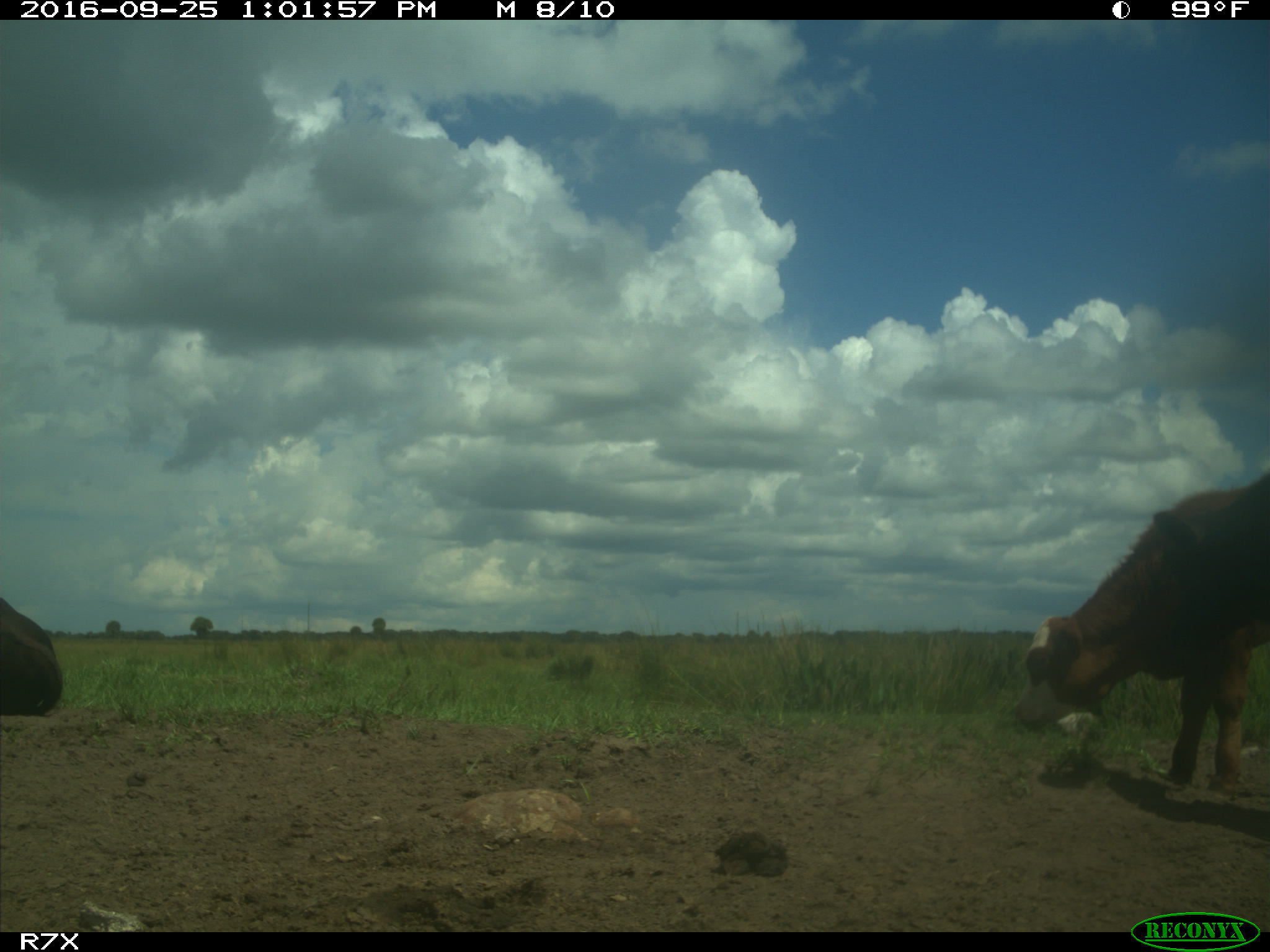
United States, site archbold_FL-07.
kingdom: Animalia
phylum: Chordata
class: Mammalia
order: Artiodactyla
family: Bovidae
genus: Bos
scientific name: Bos taurus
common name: domestic cow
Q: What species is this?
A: Bos taurus (domestic cow).